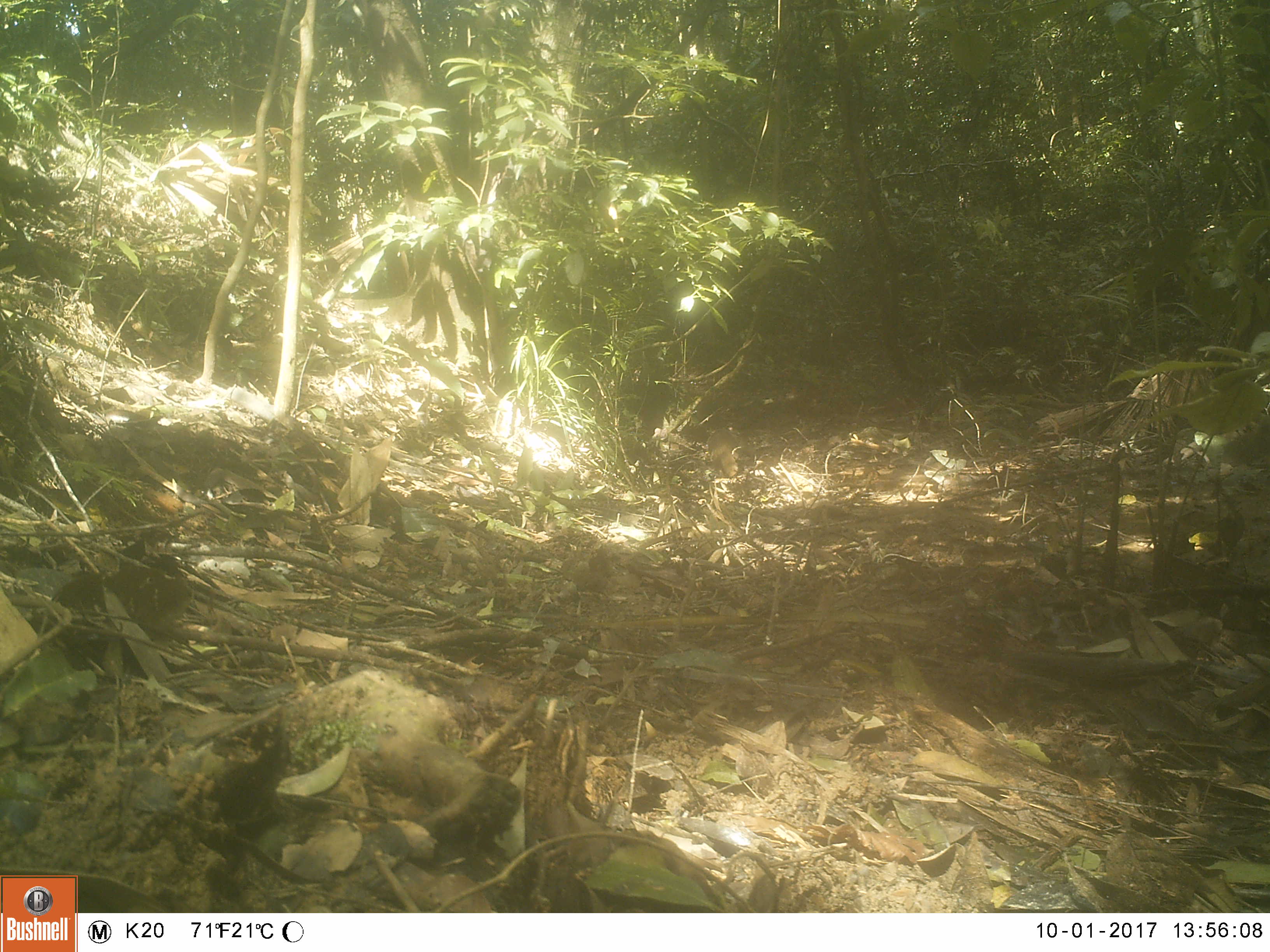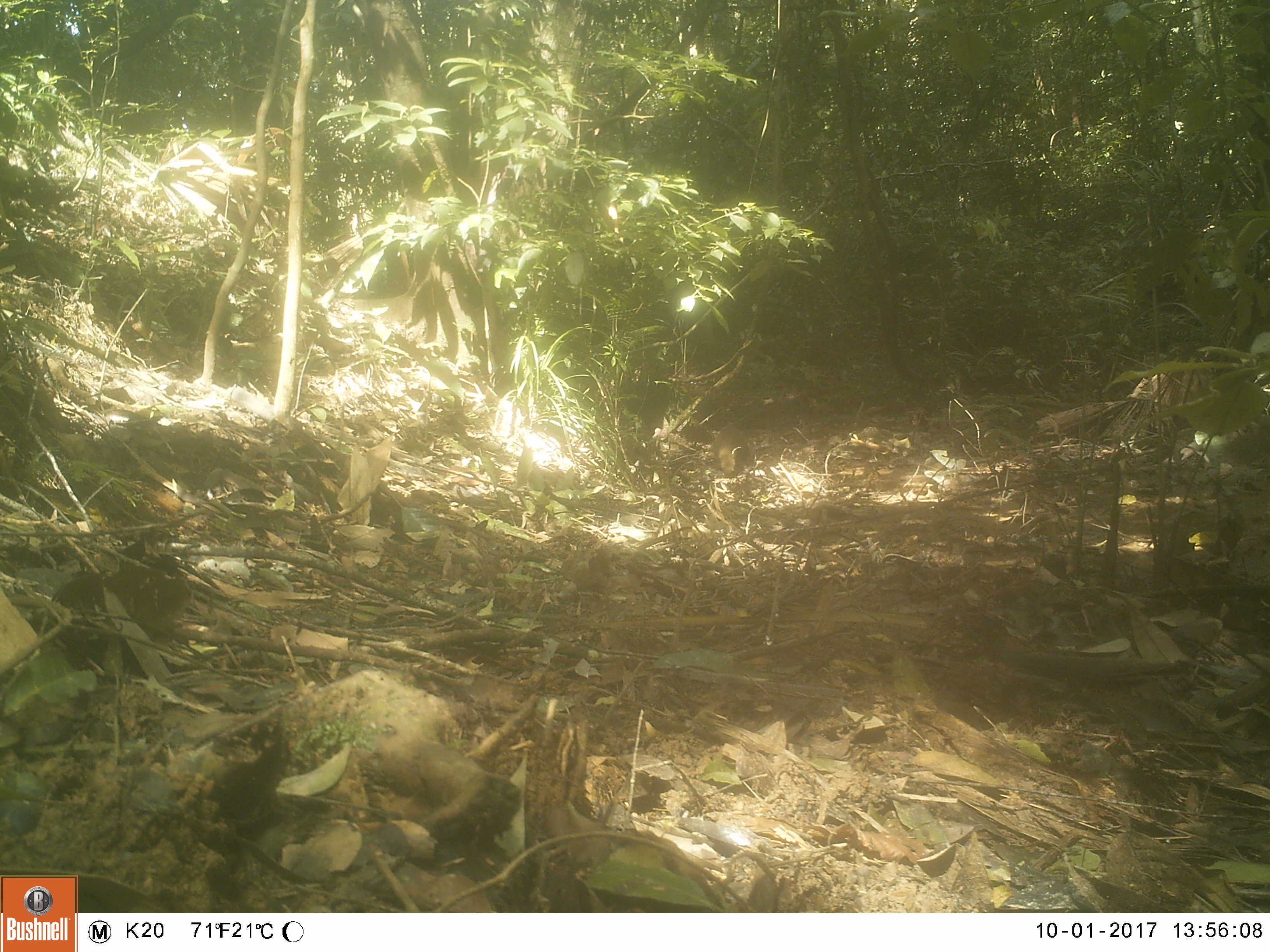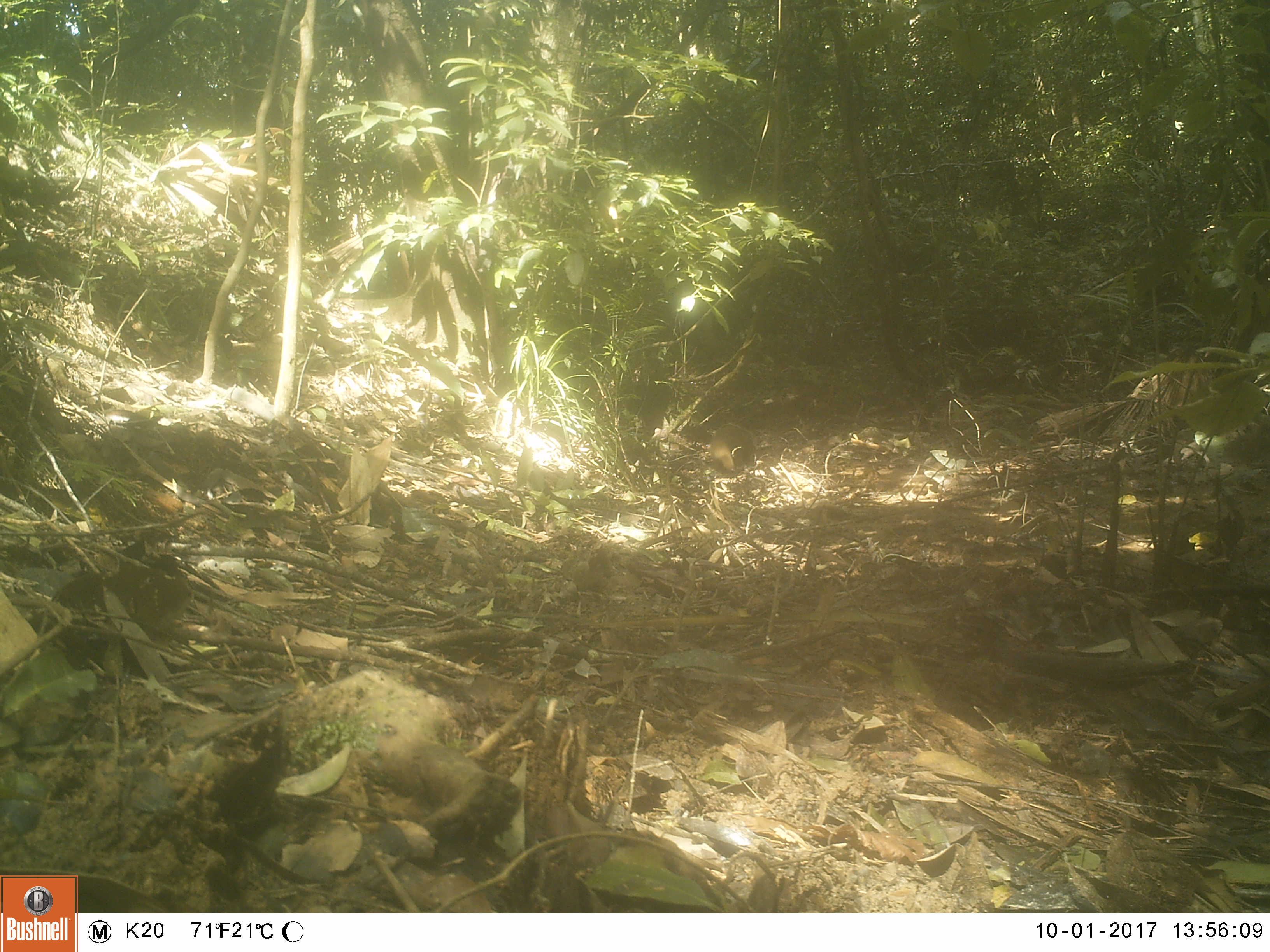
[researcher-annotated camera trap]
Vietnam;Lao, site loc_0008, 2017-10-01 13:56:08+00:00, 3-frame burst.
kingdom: Animalia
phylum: Chordata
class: Mammalia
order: Carnivora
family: Herpestidae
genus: Urva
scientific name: Urva urva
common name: crab-eating mongoose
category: crab eating mongoose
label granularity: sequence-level